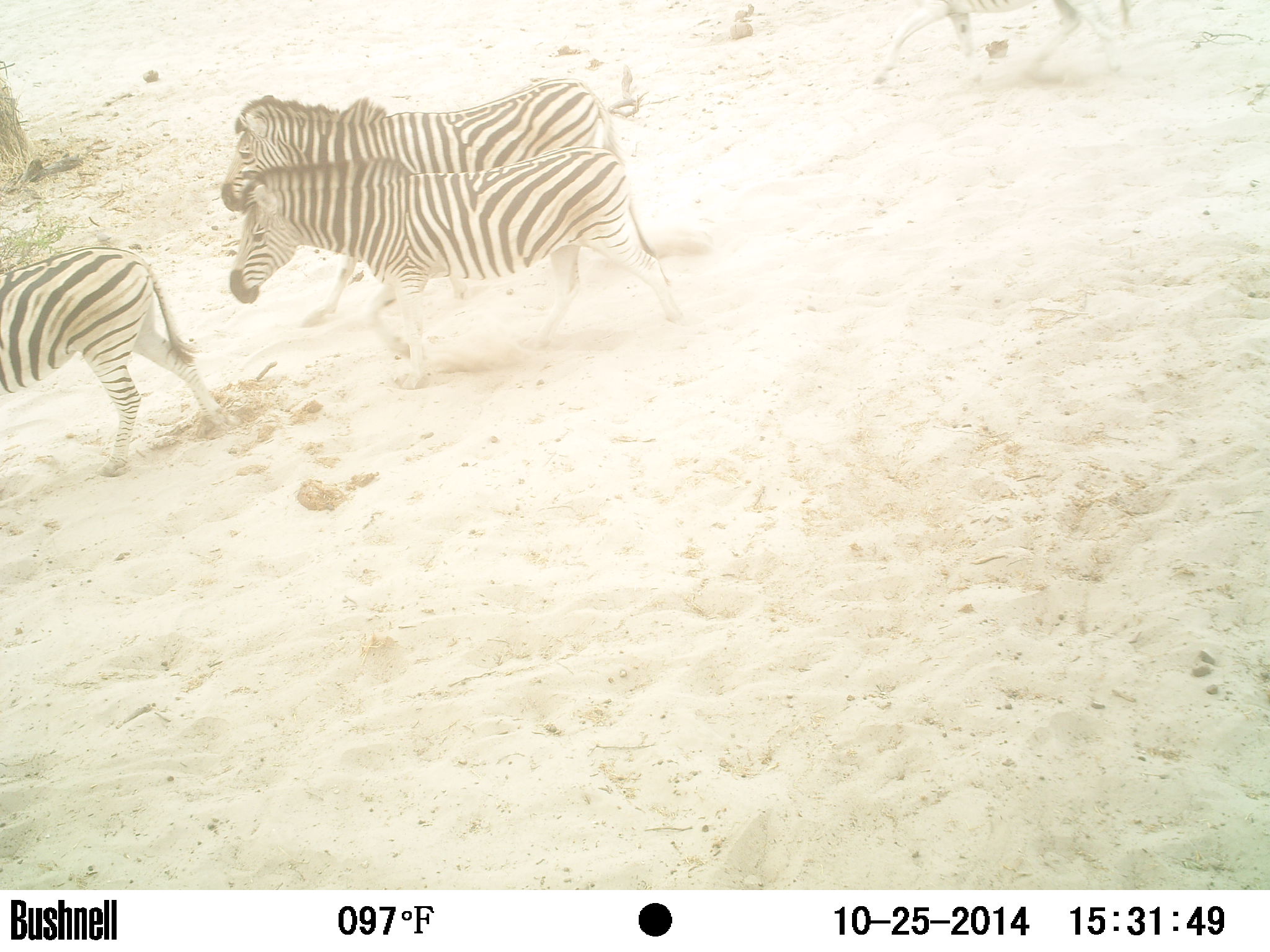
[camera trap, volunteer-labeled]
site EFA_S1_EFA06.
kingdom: Animalia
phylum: Chordata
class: Mammalia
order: Perissodactyla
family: Equidae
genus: Equus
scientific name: Equus quagga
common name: plains zebra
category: zebraplains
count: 4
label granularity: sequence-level